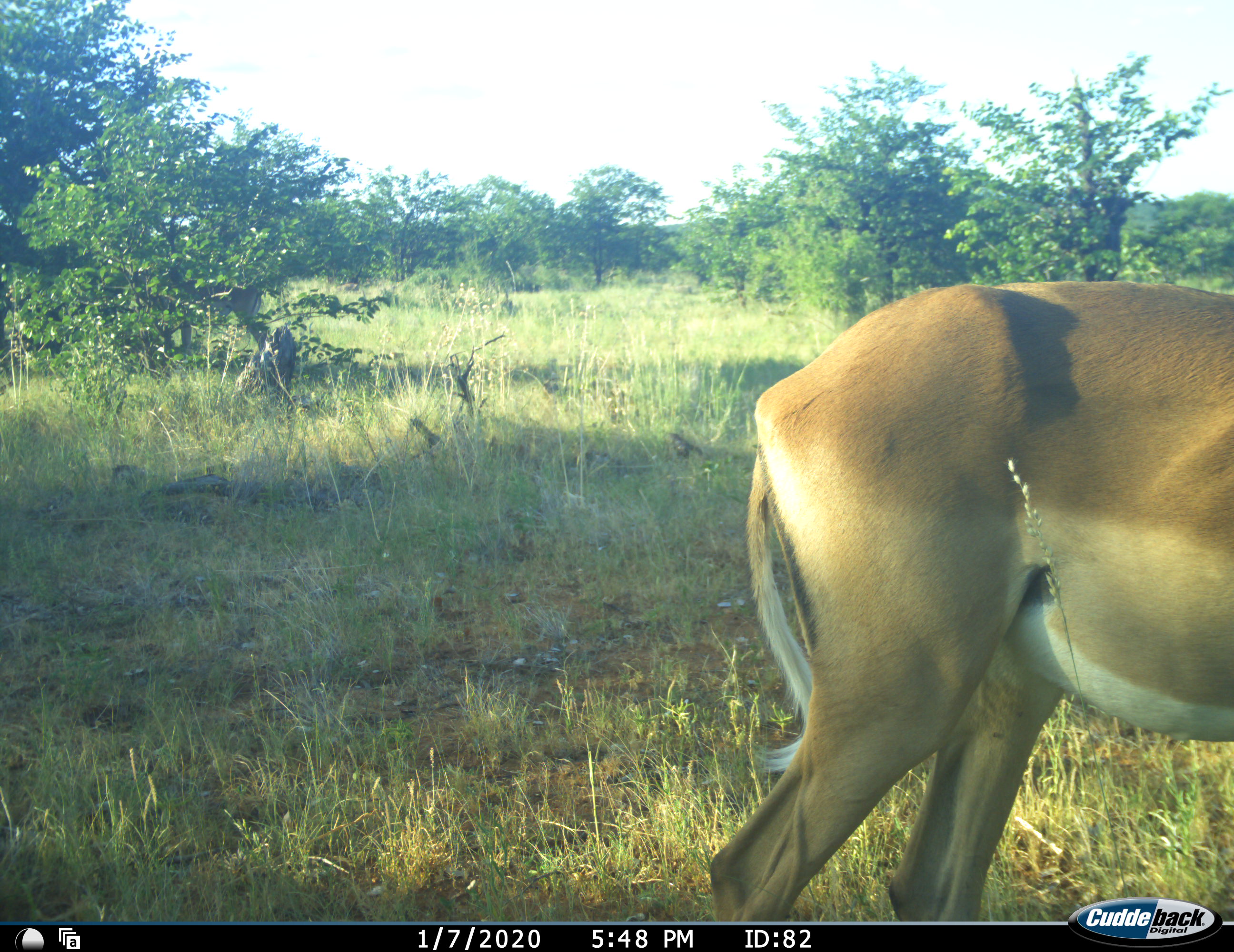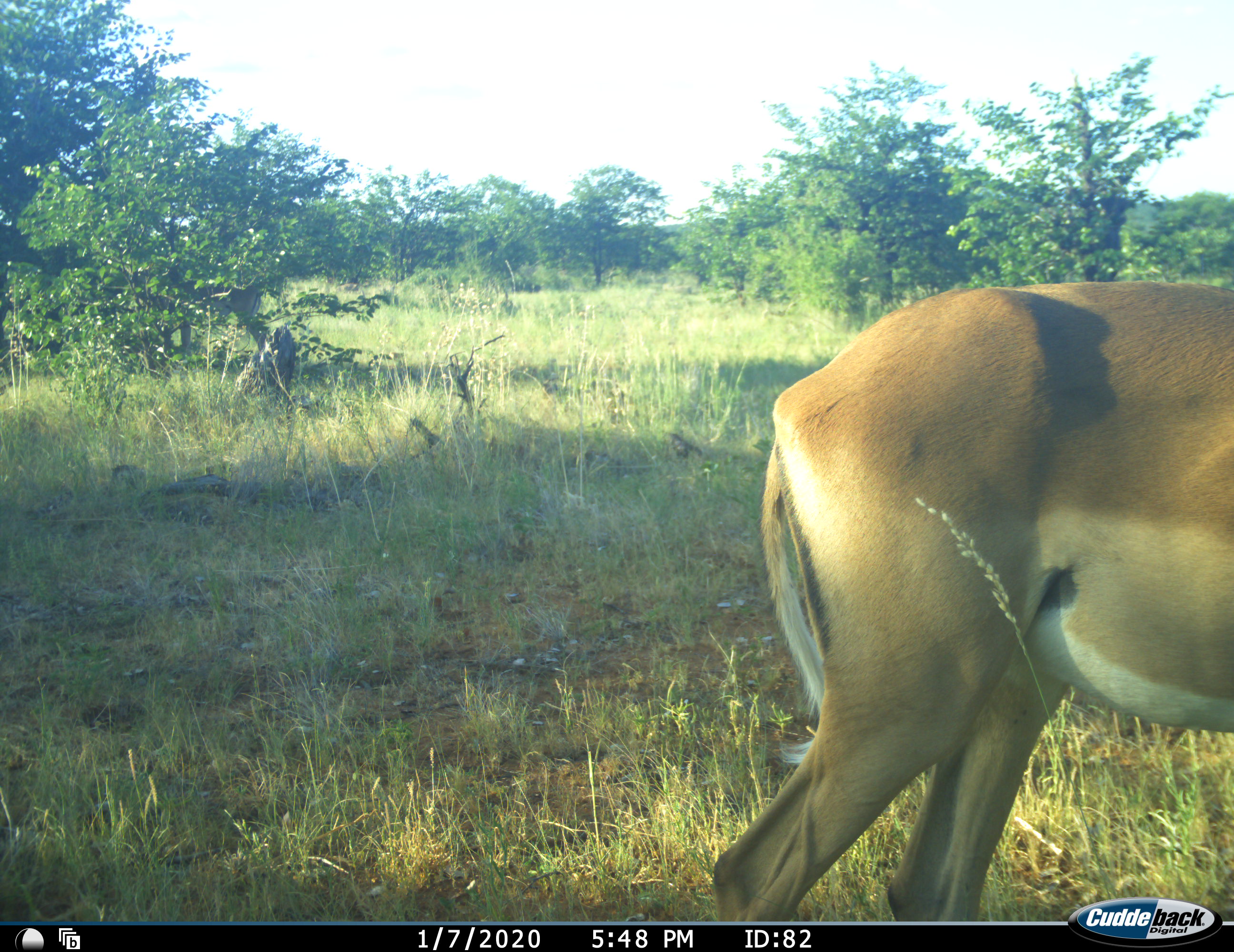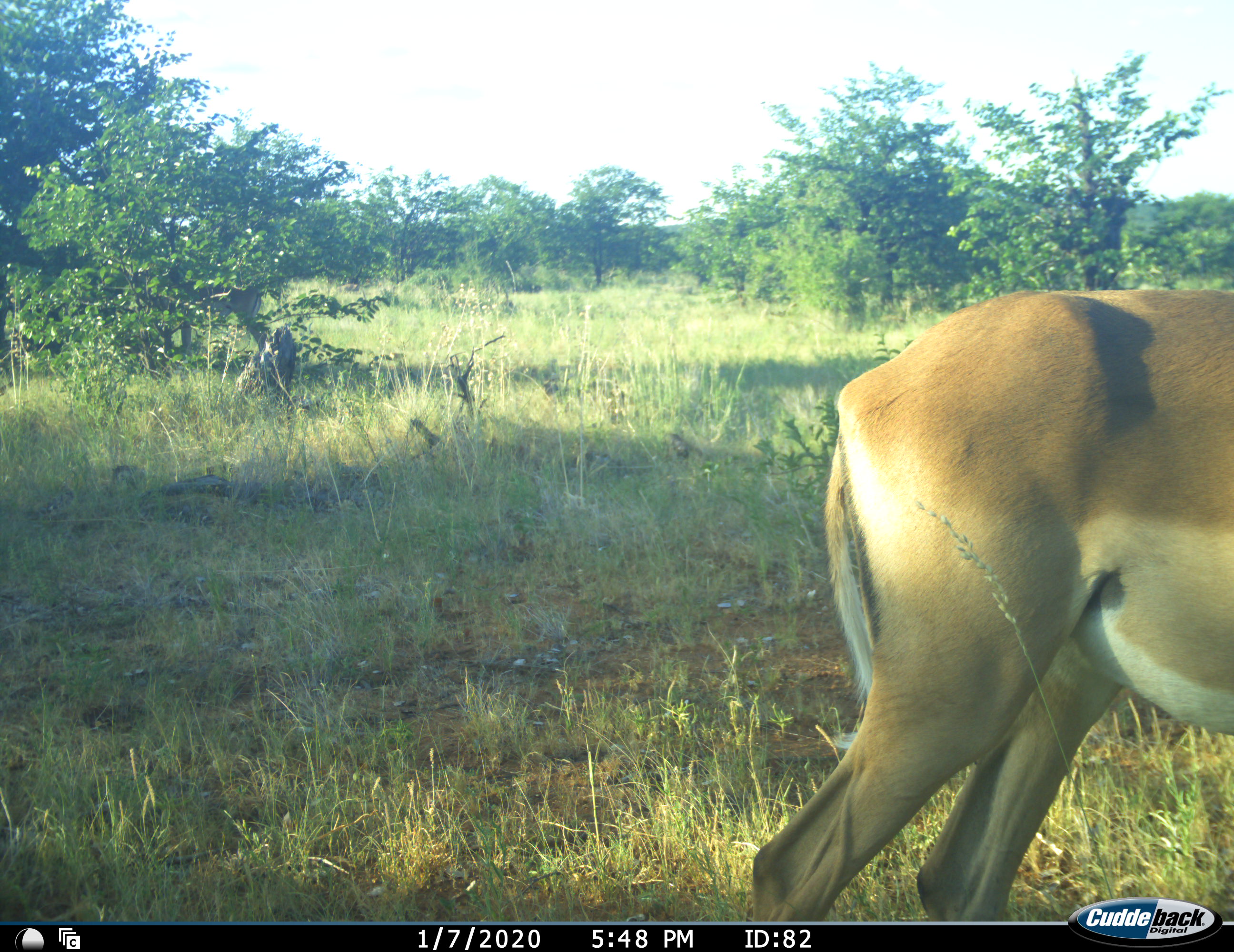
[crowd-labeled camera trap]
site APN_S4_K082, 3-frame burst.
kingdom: Animalia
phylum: Chordata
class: Mammalia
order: Artiodactyla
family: Bovidae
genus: Aepyceros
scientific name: Aepyceros melampus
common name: impala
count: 1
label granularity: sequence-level